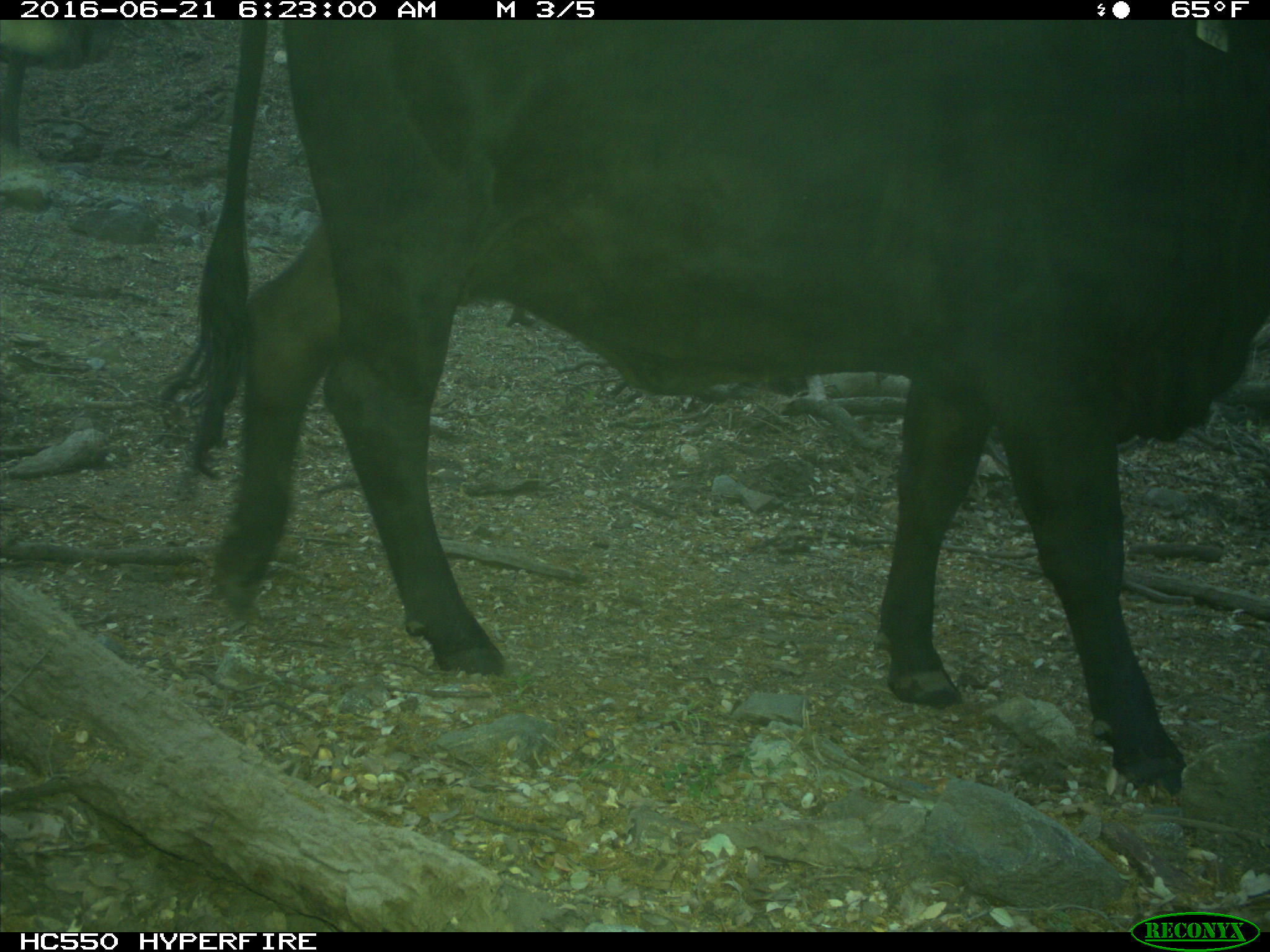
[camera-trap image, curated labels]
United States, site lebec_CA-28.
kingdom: Animalia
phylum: Chordata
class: Mammalia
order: Artiodactyla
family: Bovidae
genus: Bos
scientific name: Bos taurus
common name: domestic cow